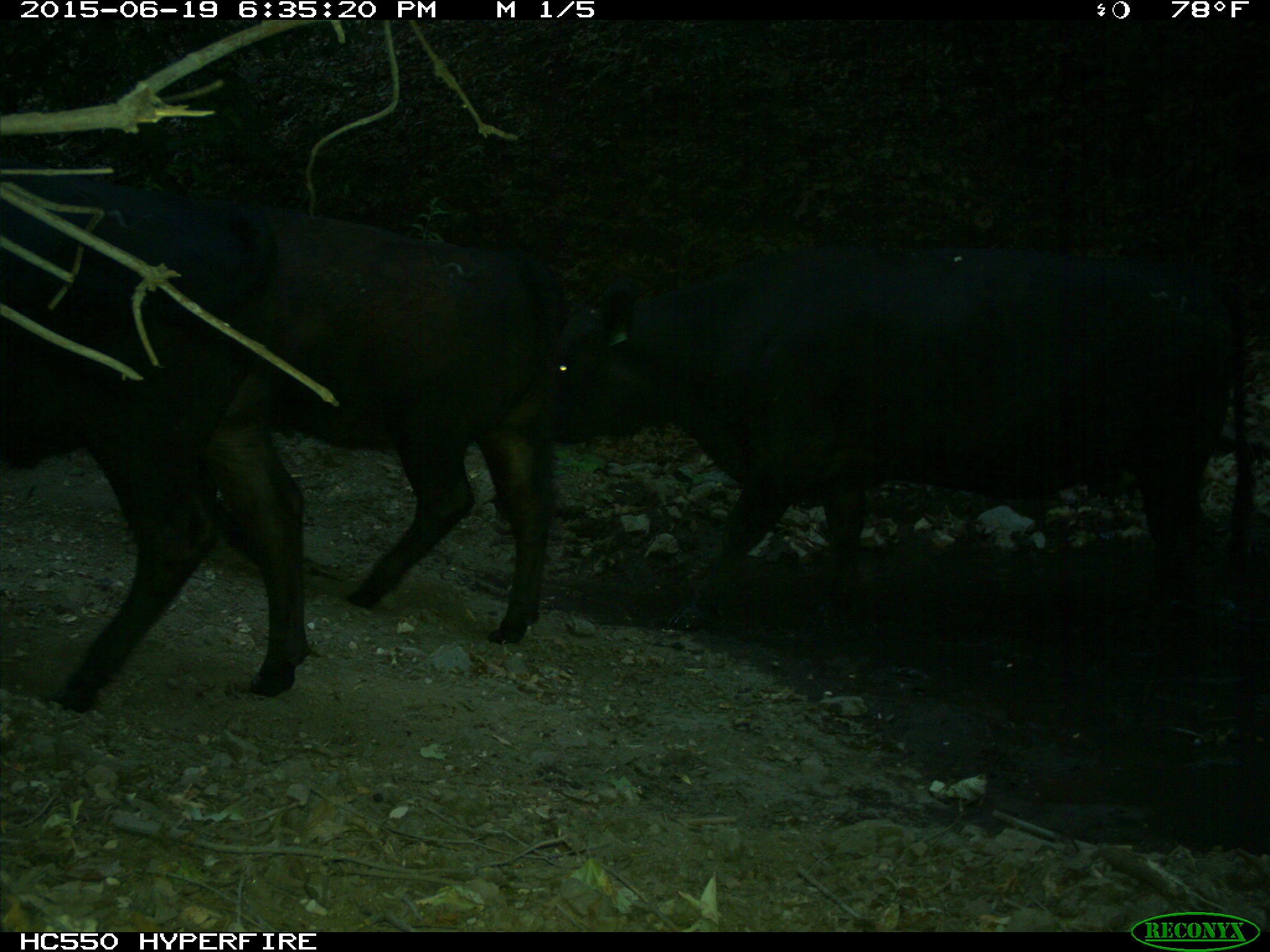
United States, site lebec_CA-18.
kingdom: Animalia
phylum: Chordata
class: Mammalia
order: Artiodactyla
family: Bovidae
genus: Bos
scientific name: Bos taurus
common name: domestic cow